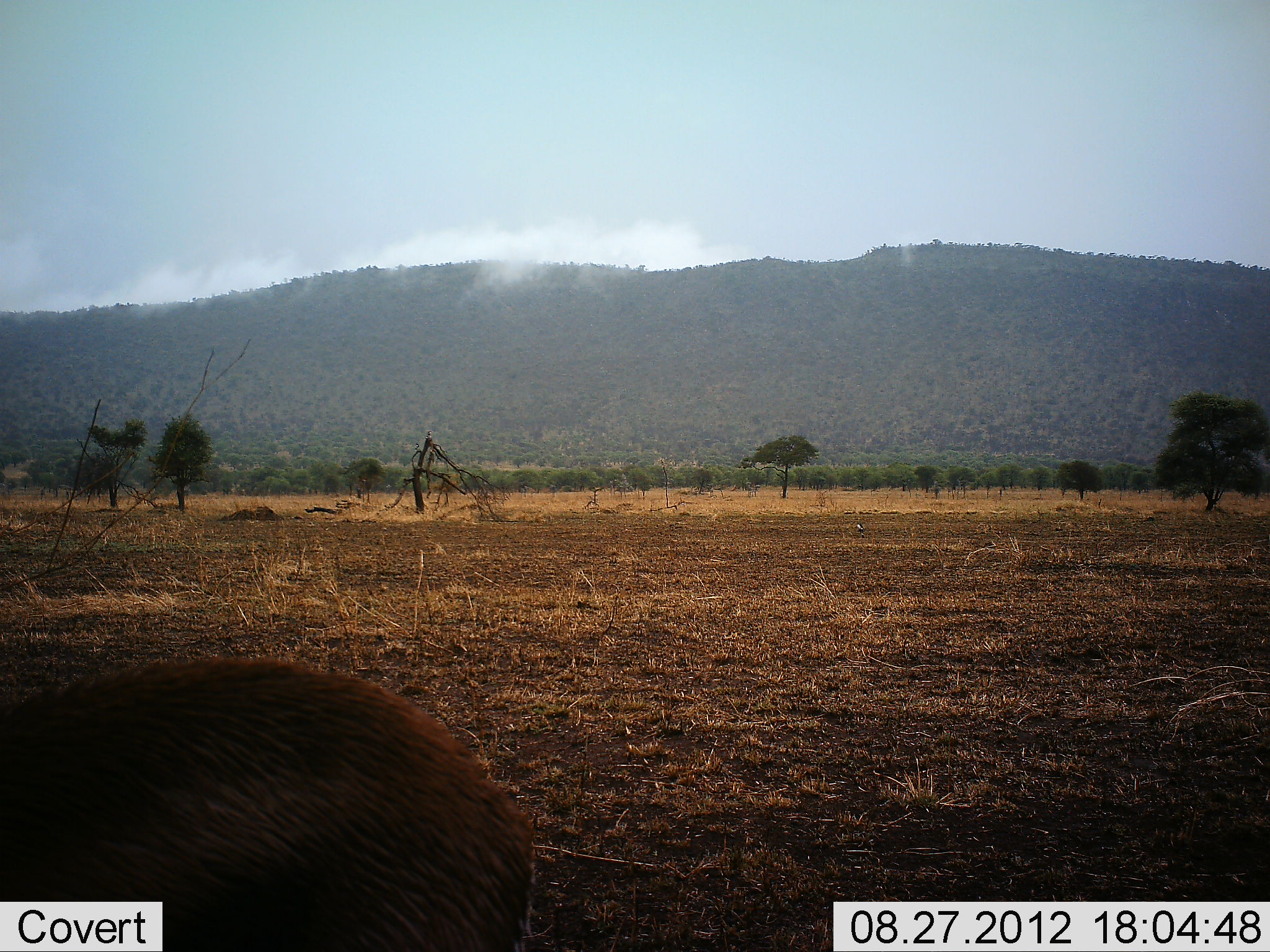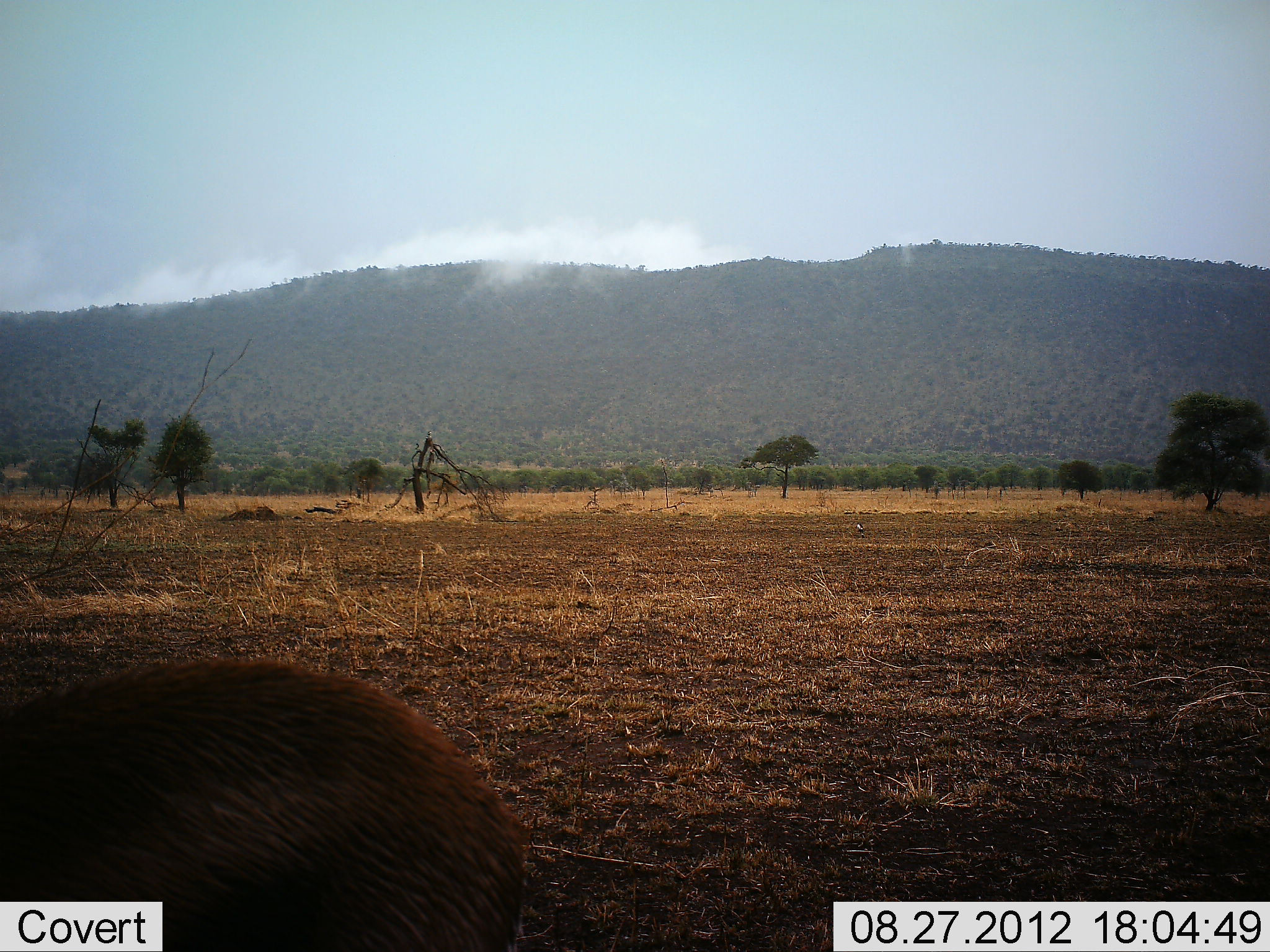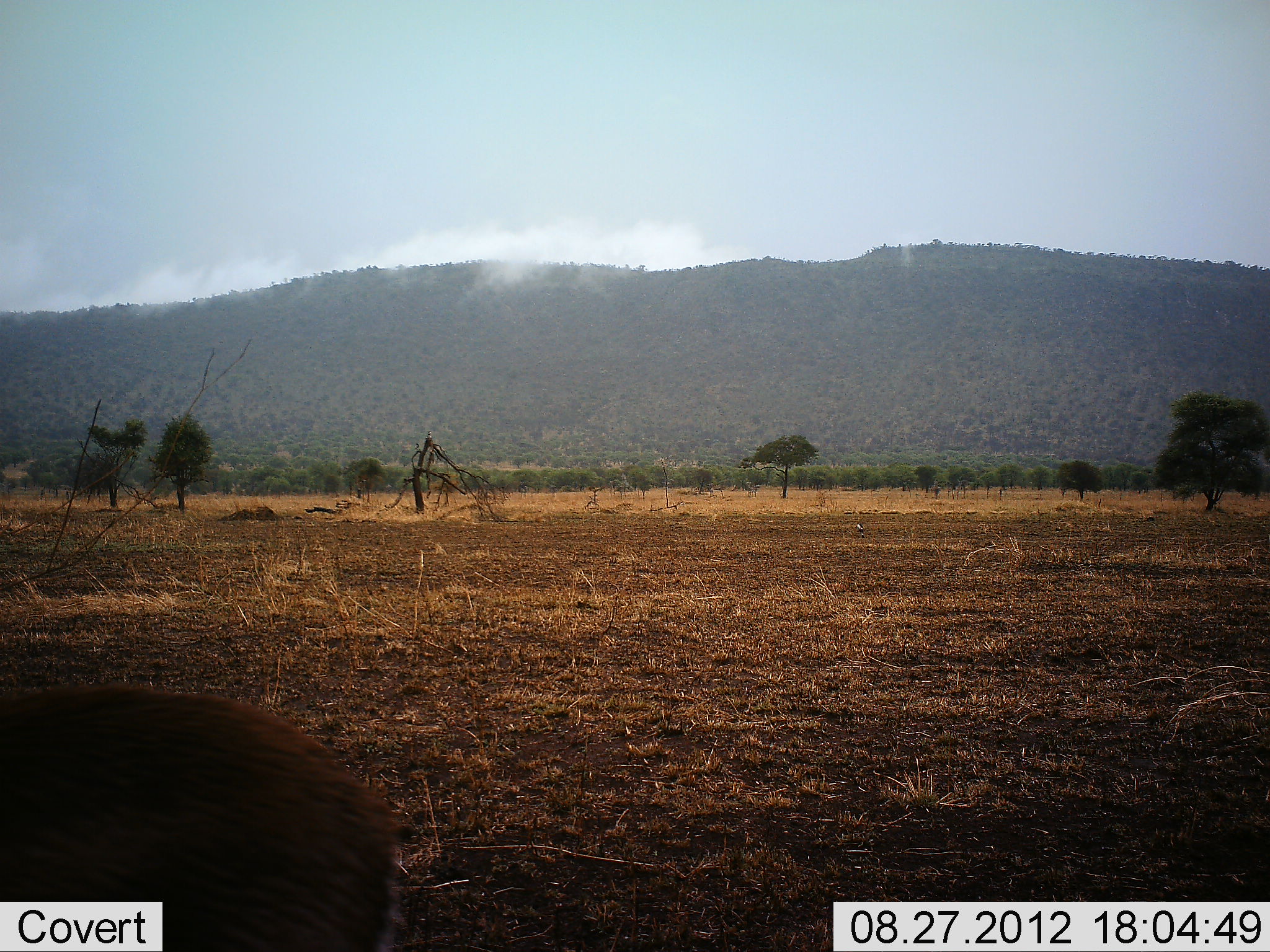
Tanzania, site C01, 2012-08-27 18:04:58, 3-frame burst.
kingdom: Animalia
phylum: Chordata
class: Mammalia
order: Artiodactyla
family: Bovidae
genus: Kobus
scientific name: Kobus ellipsiprymnus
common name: waterbuck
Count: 1.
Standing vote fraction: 50%.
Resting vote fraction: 0%.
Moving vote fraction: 50%.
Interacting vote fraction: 0%.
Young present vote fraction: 0%.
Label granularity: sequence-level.